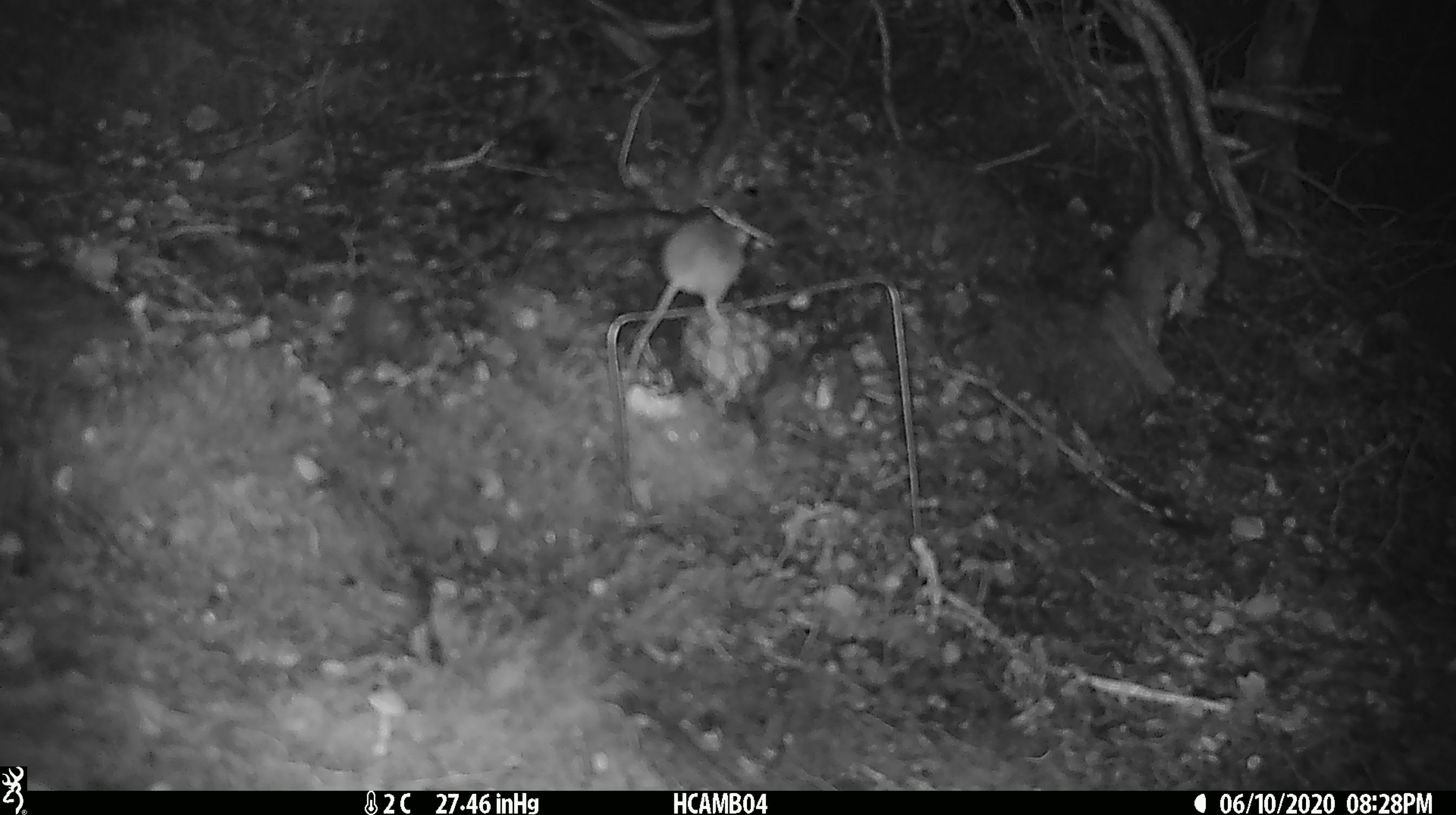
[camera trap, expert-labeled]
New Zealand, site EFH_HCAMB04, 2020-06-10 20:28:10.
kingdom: Animalia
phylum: Chordata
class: Mammalia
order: Rodentia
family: Muridae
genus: Mus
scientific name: Mus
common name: mouse